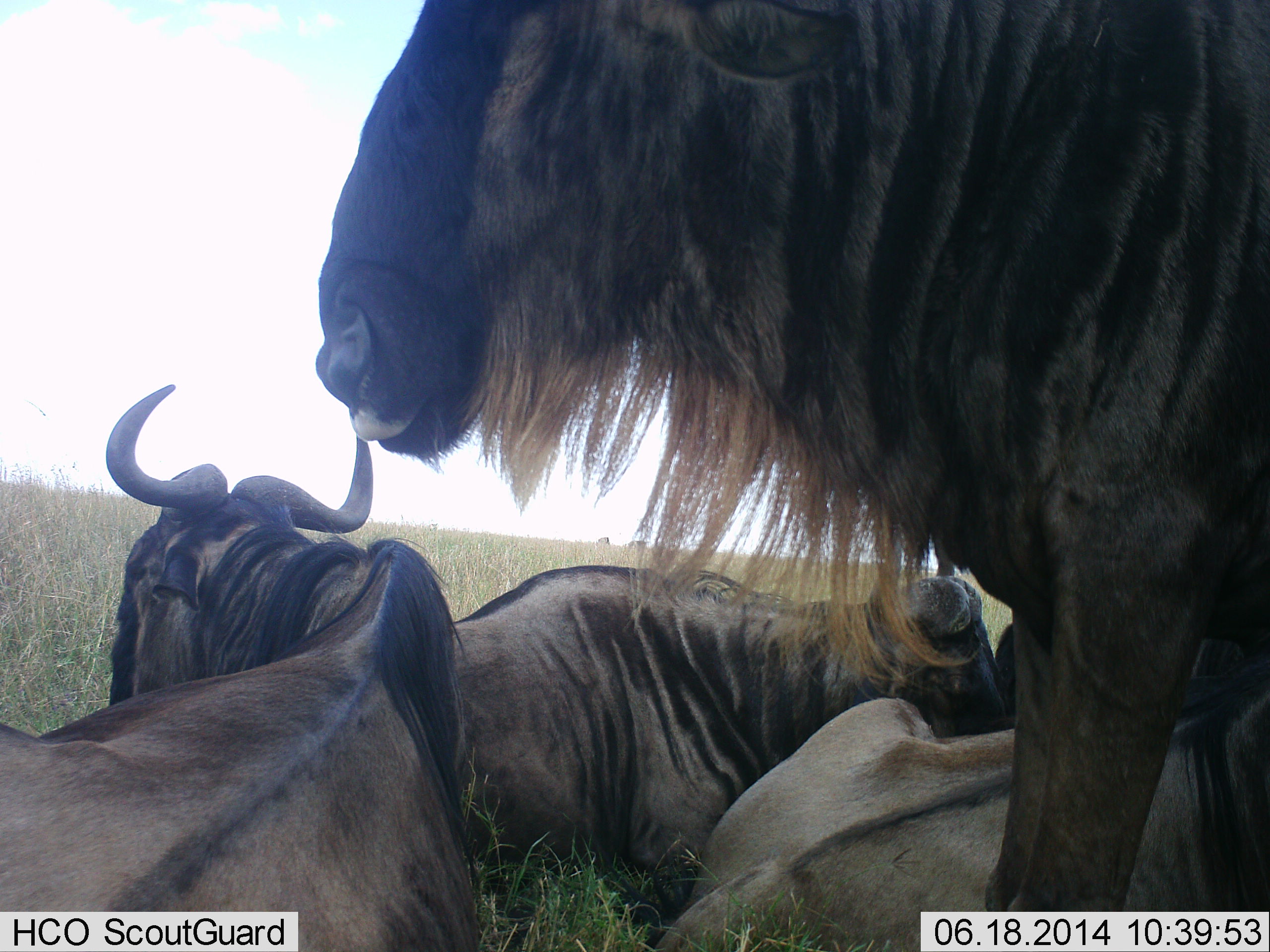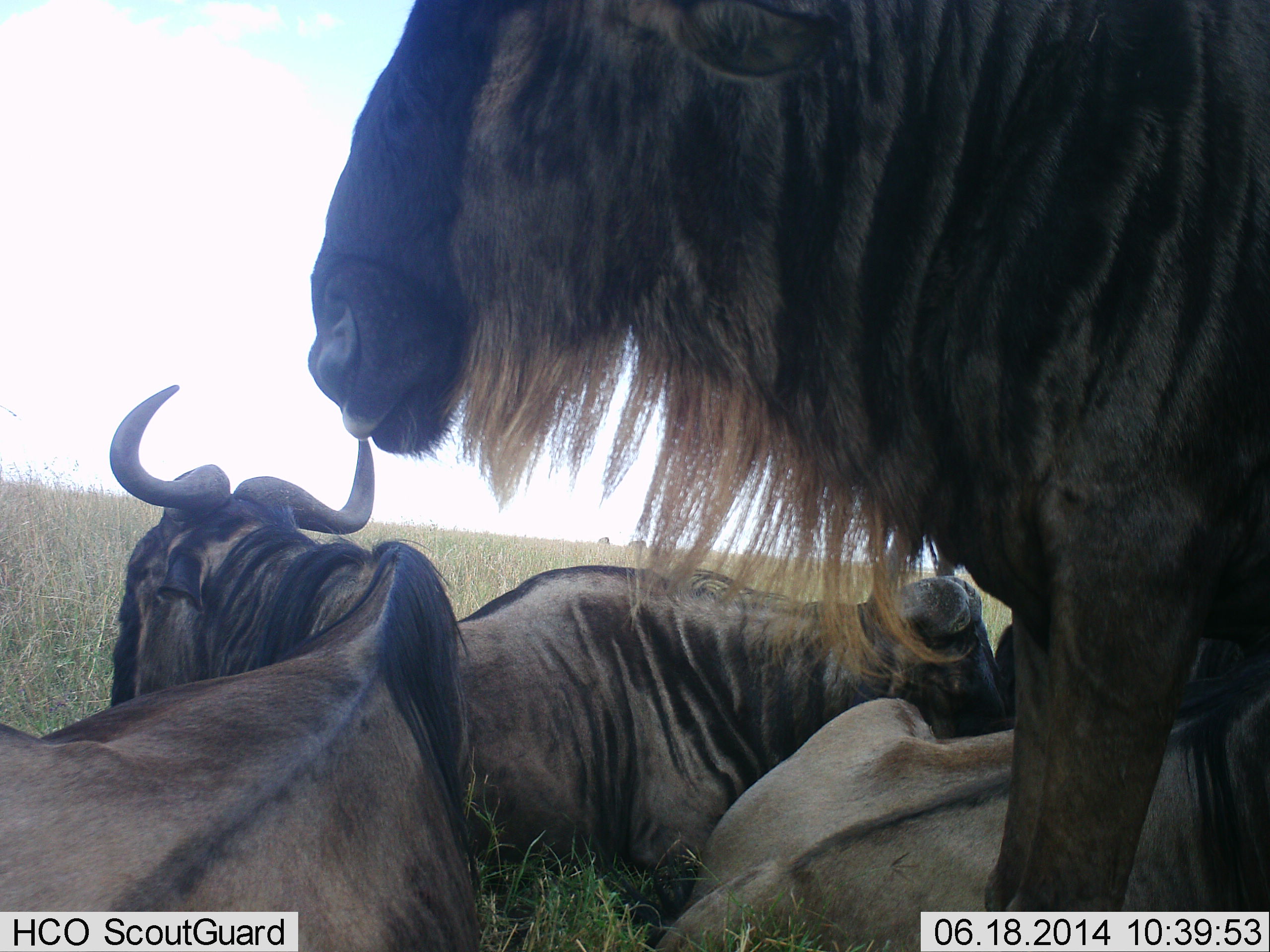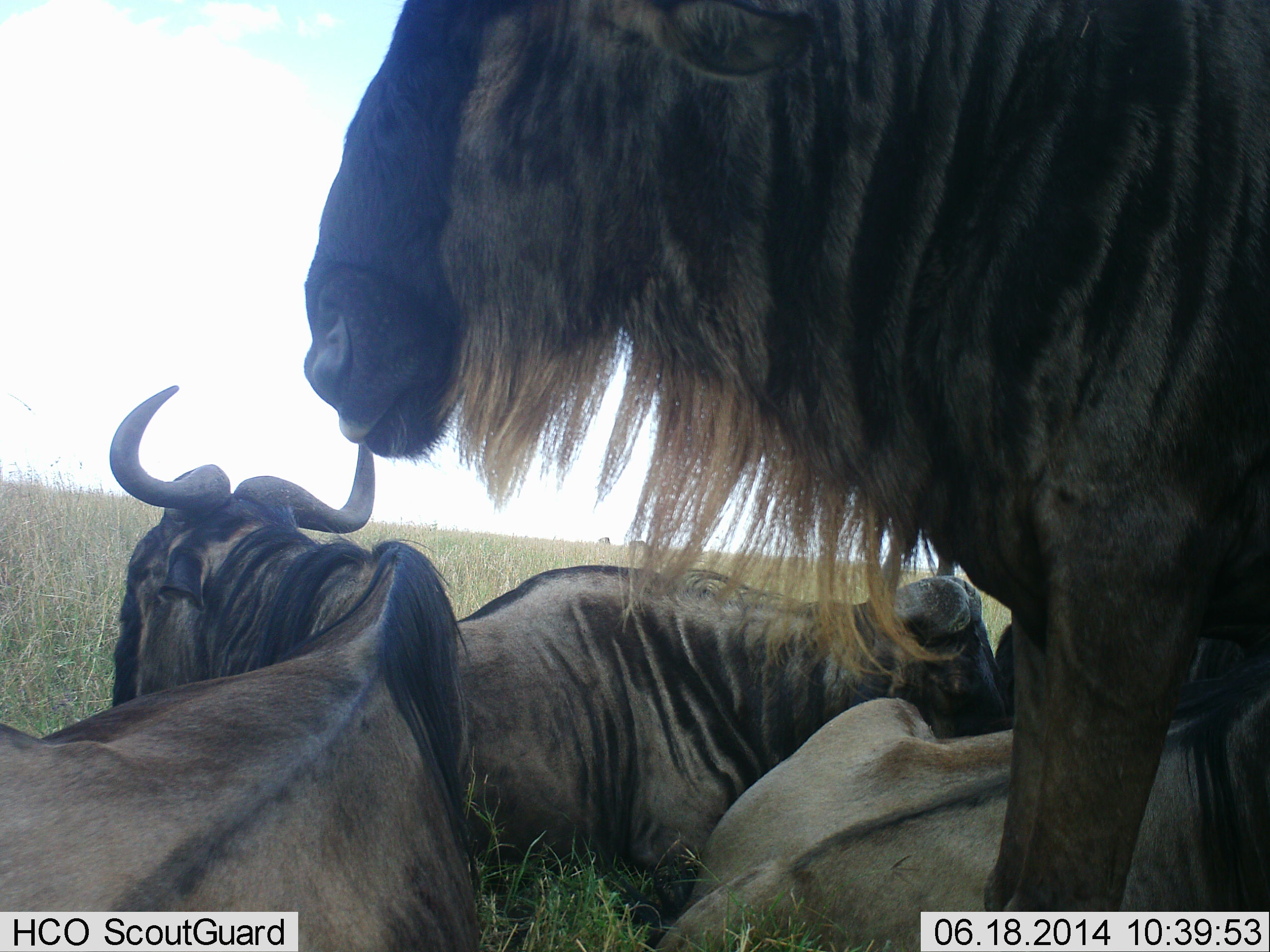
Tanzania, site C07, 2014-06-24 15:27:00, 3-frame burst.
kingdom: Animalia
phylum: Chordata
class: Mammalia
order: Artiodactyla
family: Bovidae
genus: Connochaetes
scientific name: Connochaetes taurinus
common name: blue wildebeest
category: wildebeest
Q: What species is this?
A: Wildebeest (blue wildebeest) (Connochaetes taurinus).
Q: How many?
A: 4.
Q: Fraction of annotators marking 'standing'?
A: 80%.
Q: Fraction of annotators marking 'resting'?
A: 100%.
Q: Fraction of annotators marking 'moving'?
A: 10%.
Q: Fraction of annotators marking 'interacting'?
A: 10%.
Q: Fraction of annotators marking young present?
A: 0%.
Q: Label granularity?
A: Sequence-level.